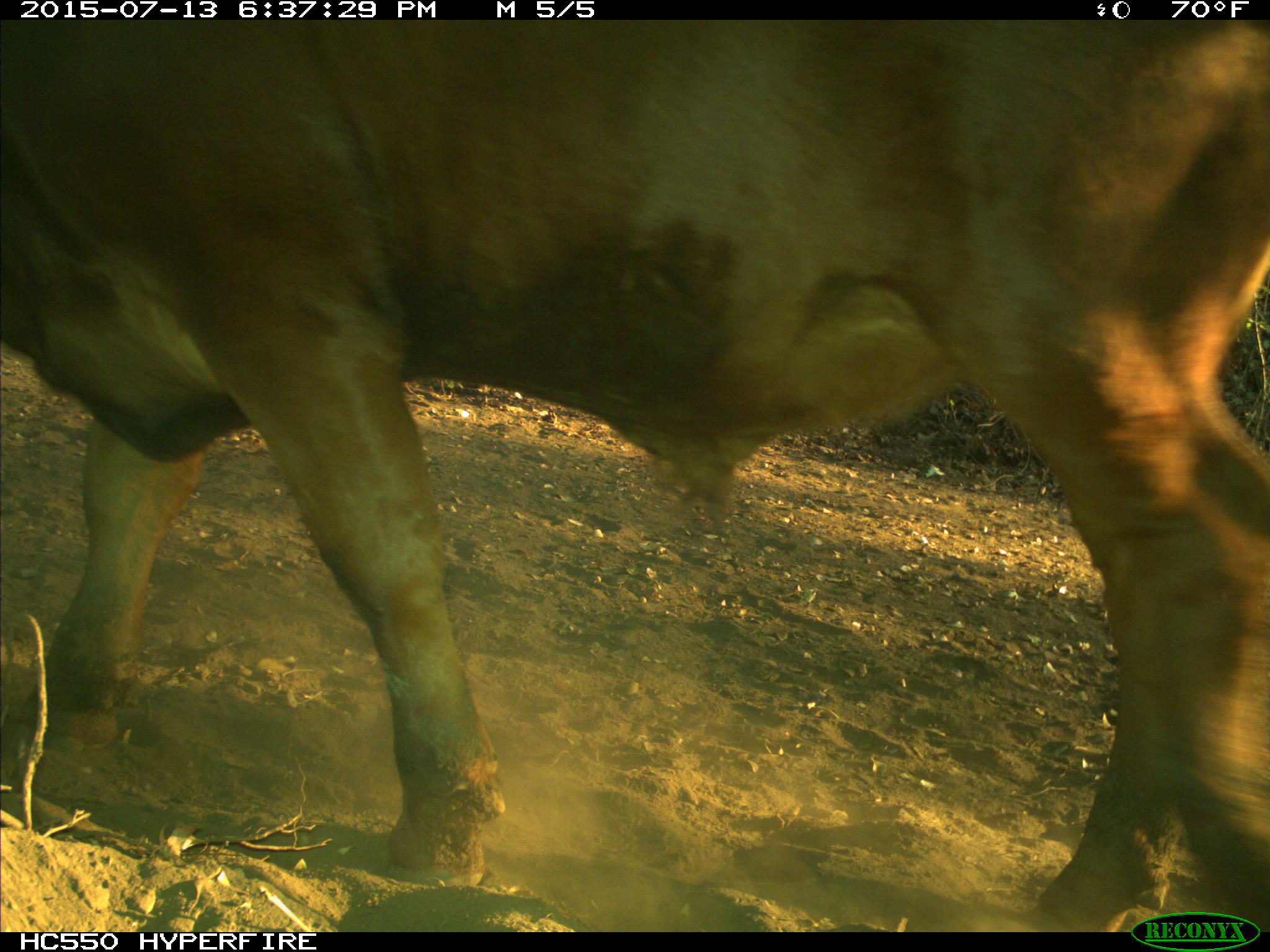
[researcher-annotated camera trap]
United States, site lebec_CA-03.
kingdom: Animalia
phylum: Chordata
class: Mammalia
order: Artiodactyla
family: Bovidae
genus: Bos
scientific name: Bos taurus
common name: domestic cow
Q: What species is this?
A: Bos taurus (domestic cow).